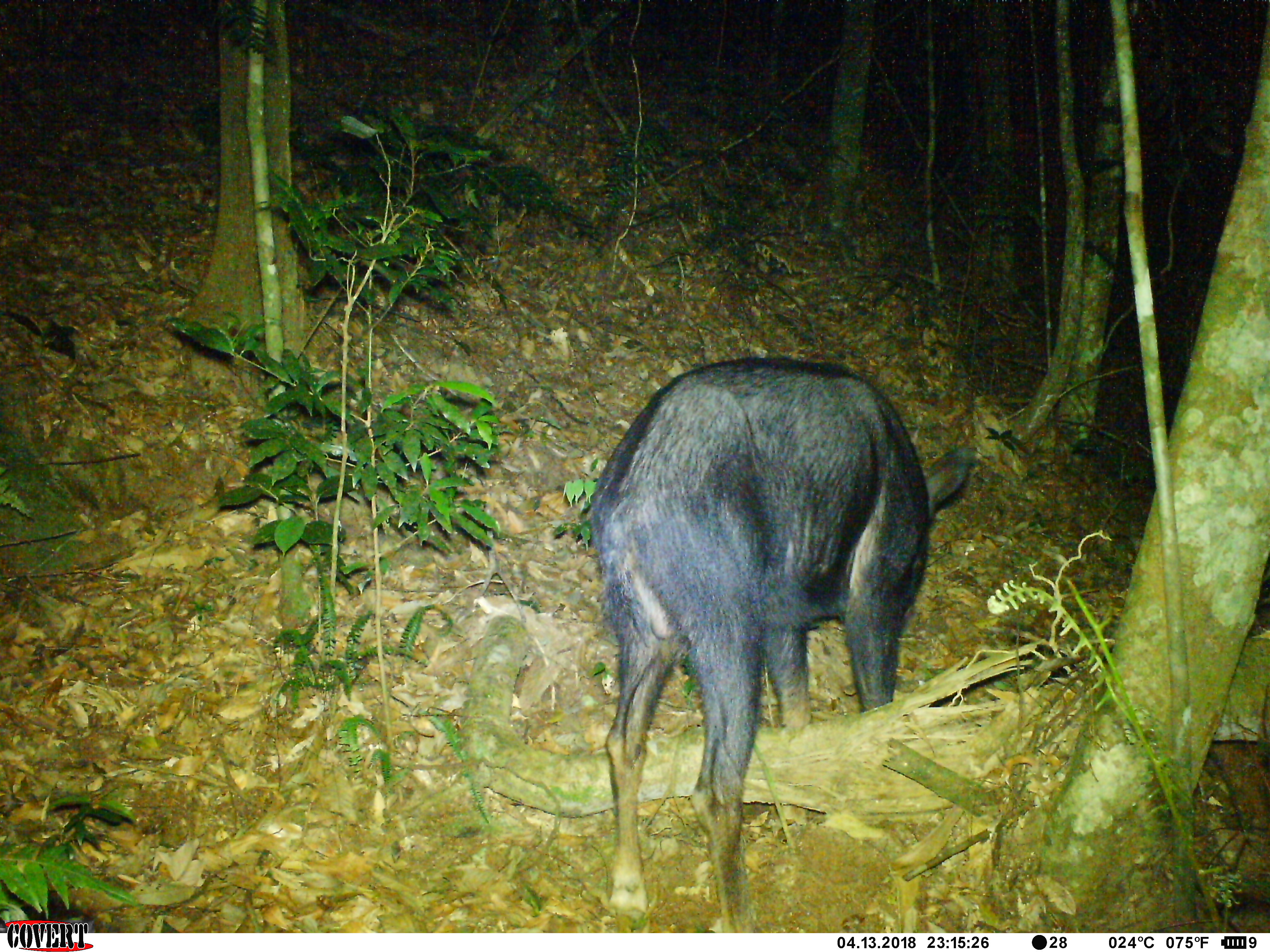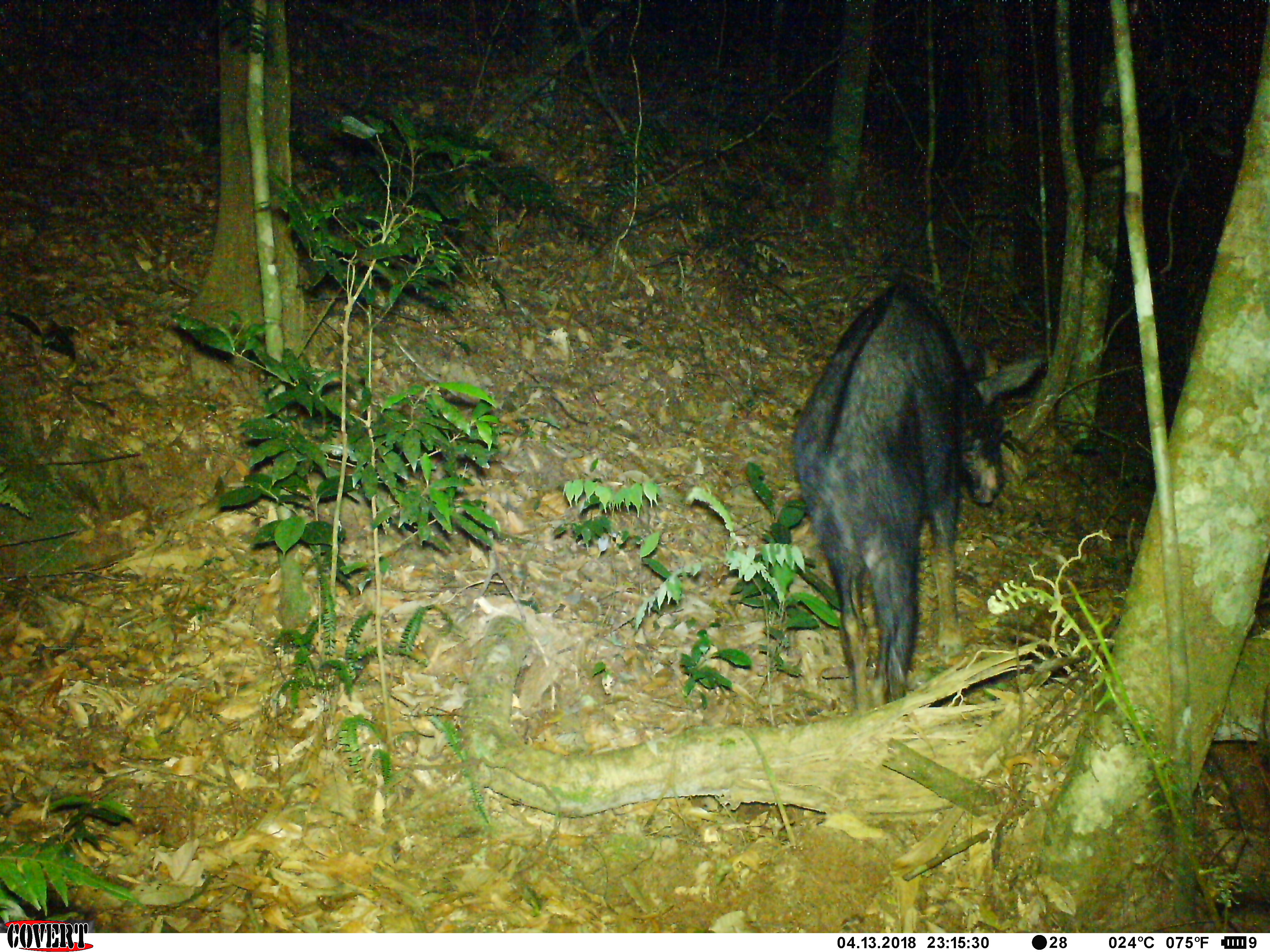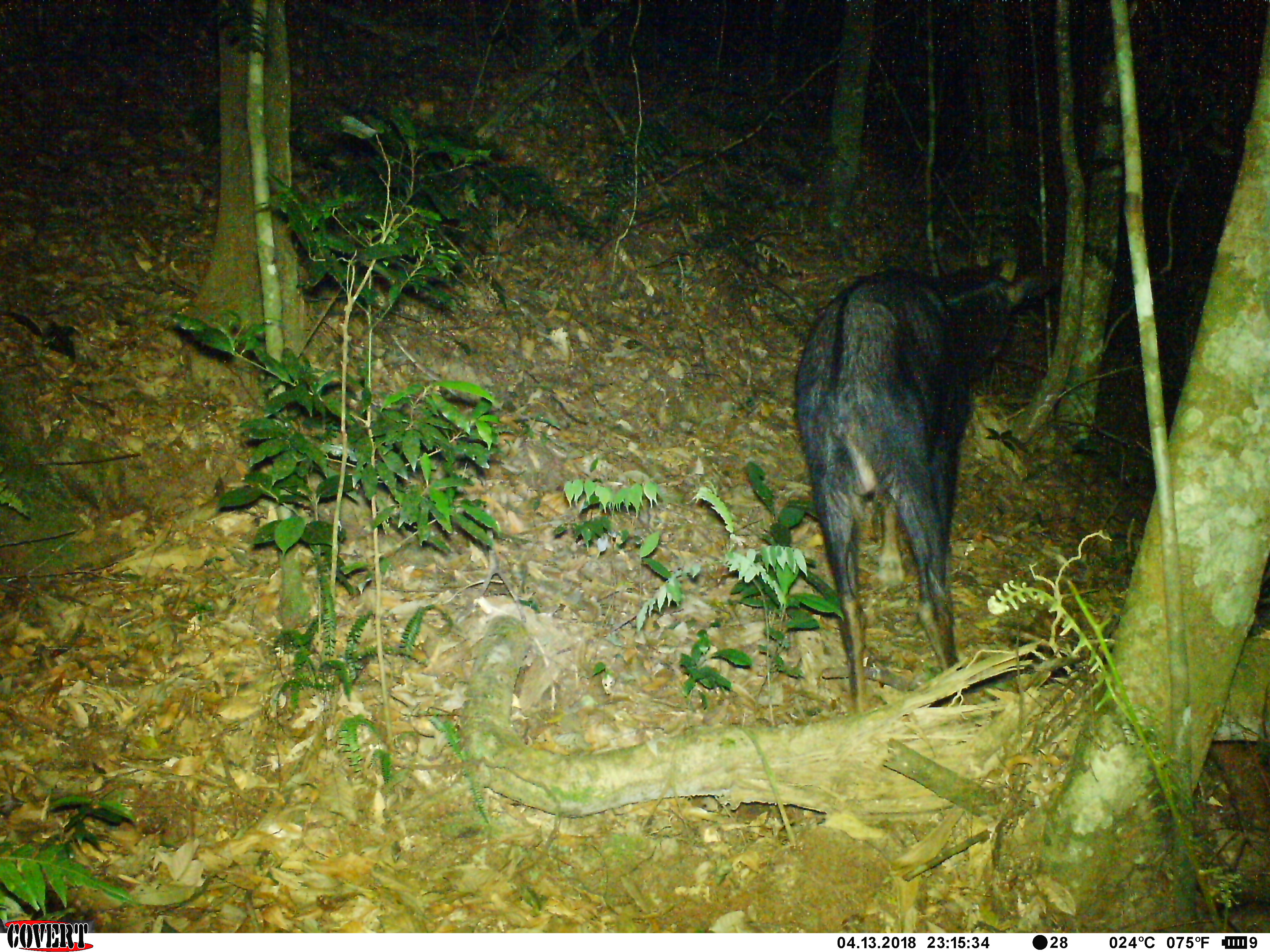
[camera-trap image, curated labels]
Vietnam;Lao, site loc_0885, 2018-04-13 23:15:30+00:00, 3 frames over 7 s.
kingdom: Animalia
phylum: Chordata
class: Mammalia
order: Artiodactyla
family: Bovidae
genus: Capricornis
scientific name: Capricornis sumatraensis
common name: chinese serow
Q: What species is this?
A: Chinese serow (Capricornis sumatraensis).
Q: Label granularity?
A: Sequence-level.